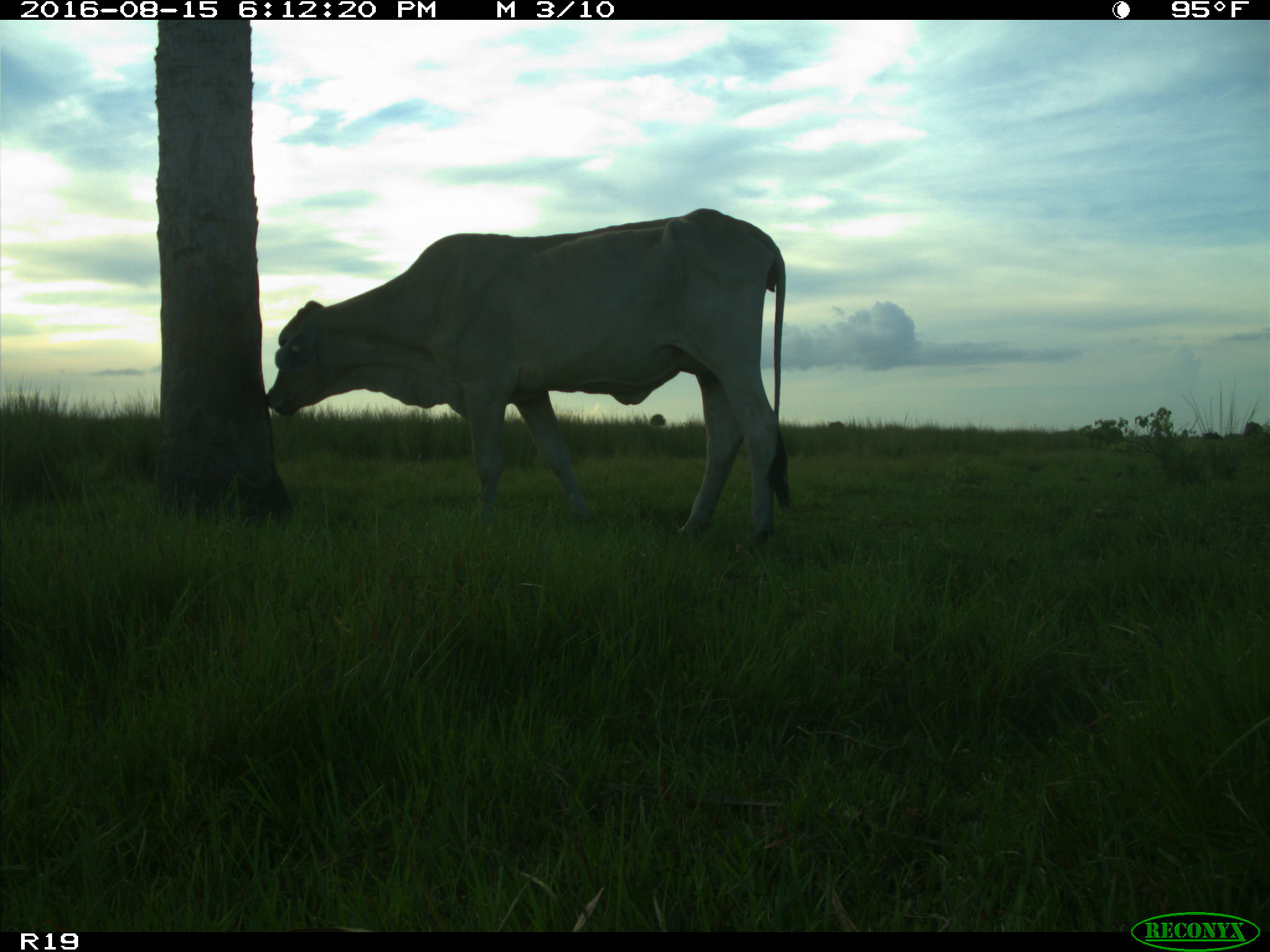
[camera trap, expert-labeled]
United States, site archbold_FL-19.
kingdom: Animalia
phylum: Chordata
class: Mammalia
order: Artiodactyla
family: Bovidae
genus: Bos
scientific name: Bos taurus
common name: domestic cow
Bos taurus (domestic cow).